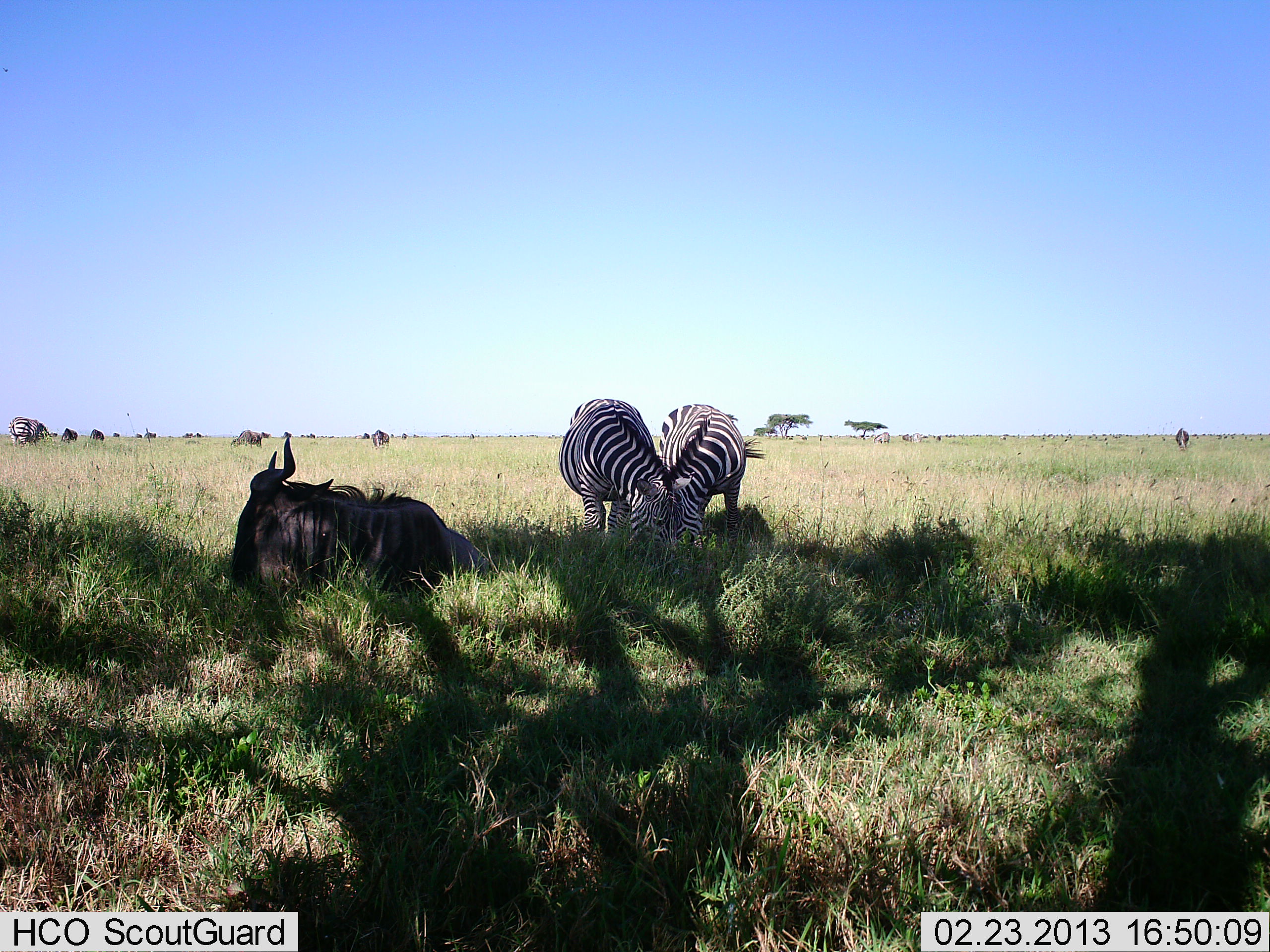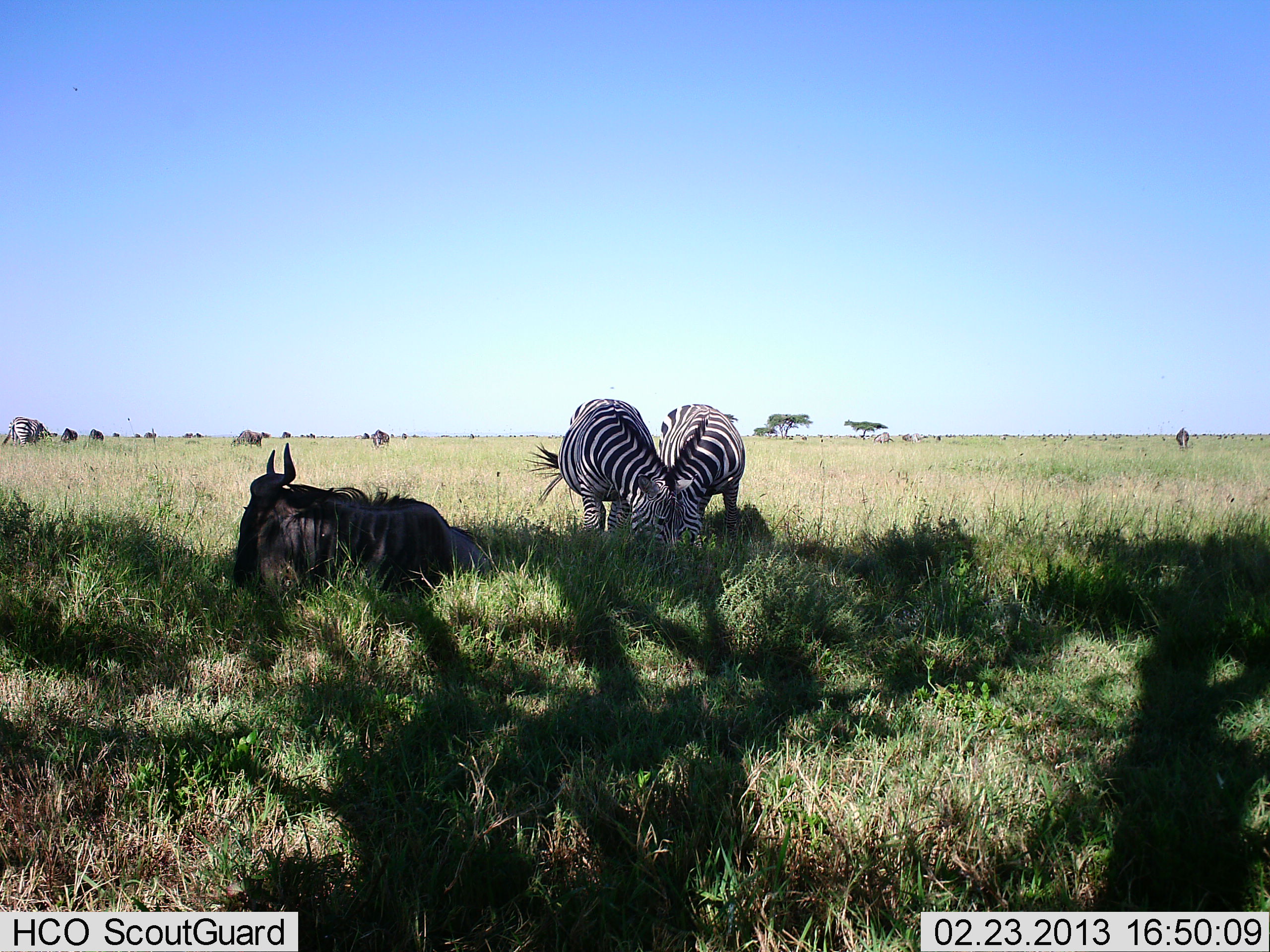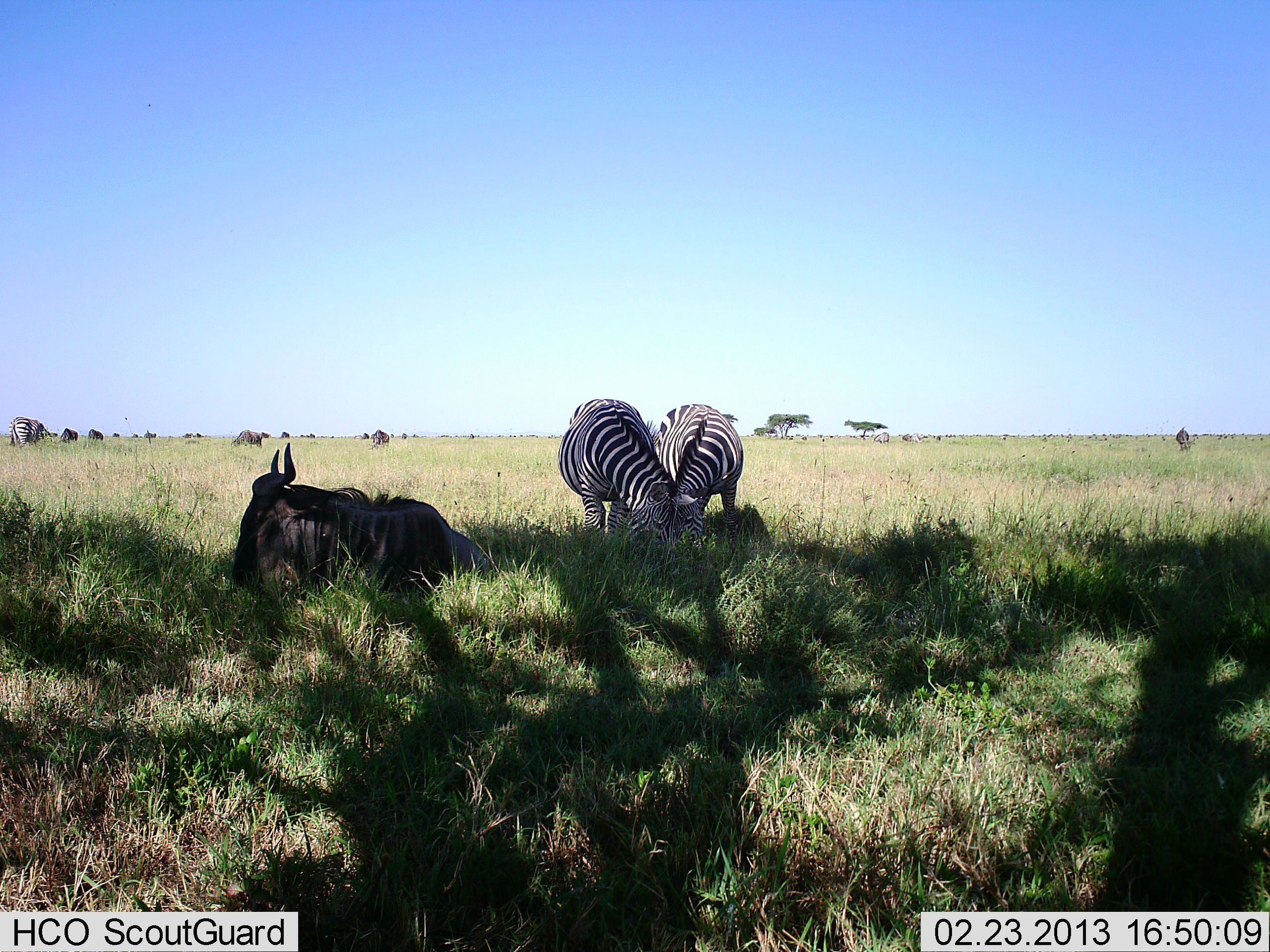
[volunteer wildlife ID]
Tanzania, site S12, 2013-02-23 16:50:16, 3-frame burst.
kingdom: Animalia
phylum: Chordata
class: Mammalia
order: Artiodactyla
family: Bovidae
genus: Connochaetes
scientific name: Connochaetes taurinus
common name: blue wildebeest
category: wildebeest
Wildebeest (blue wildebeest) (Connochaetes taurinus), count 5. Behavior (volunteer vote fractions): standing 27%, resting 95%, moving 5%, interacting 0%. Young present (vote fraction): 0%. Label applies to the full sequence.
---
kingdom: Animalia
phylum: Chordata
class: Mammalia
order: Perissodactyla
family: Equidae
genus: Equus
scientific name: Equus quagga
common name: plains zebra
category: zebra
Zebra (plains zebra) (Equus quagga), count 3. Behavior (volunteer vote fractions): standing 35%, resting 4%, moving 0%, interacting 13%. Young present (vote fraction): 0%. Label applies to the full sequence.